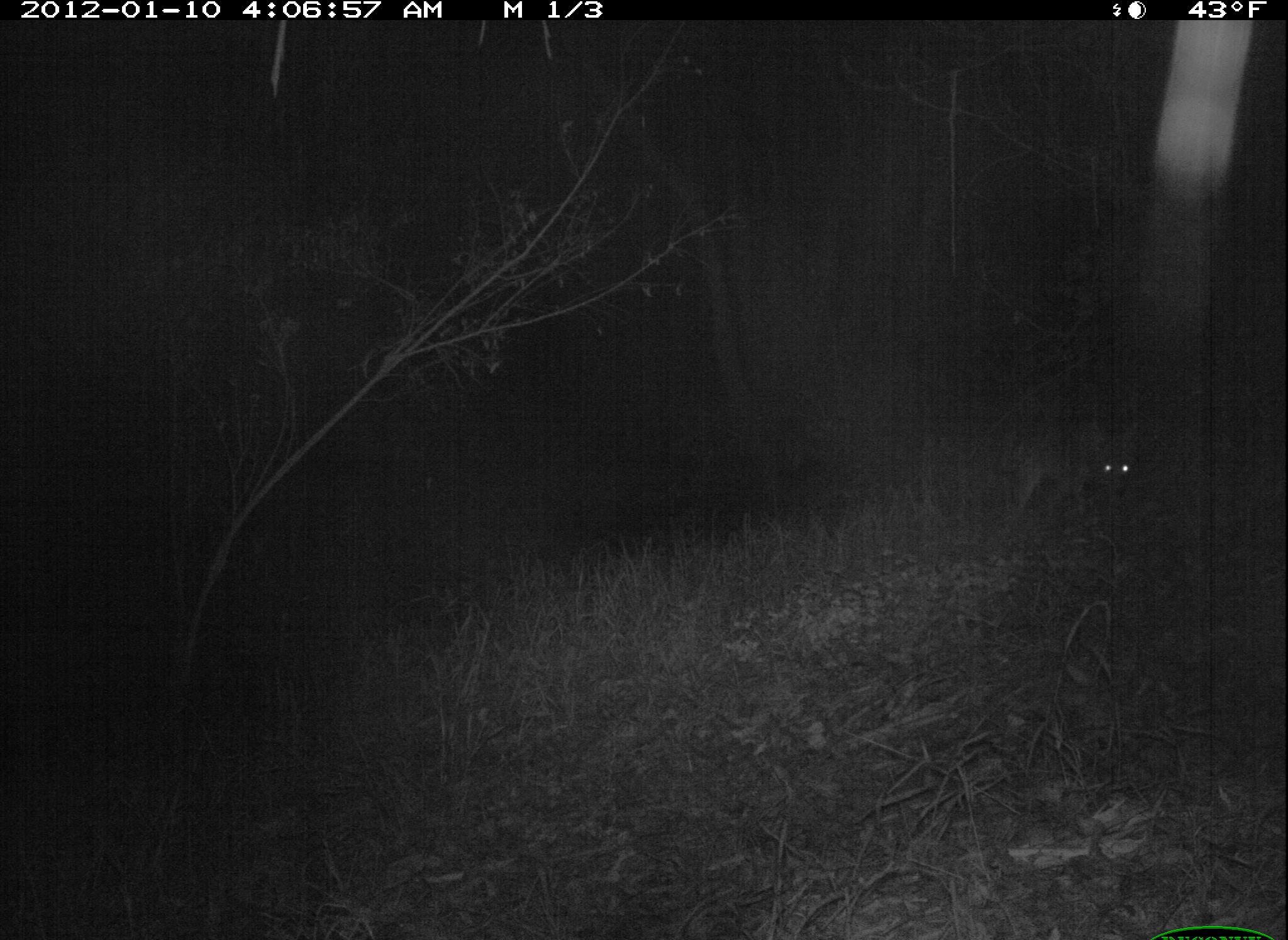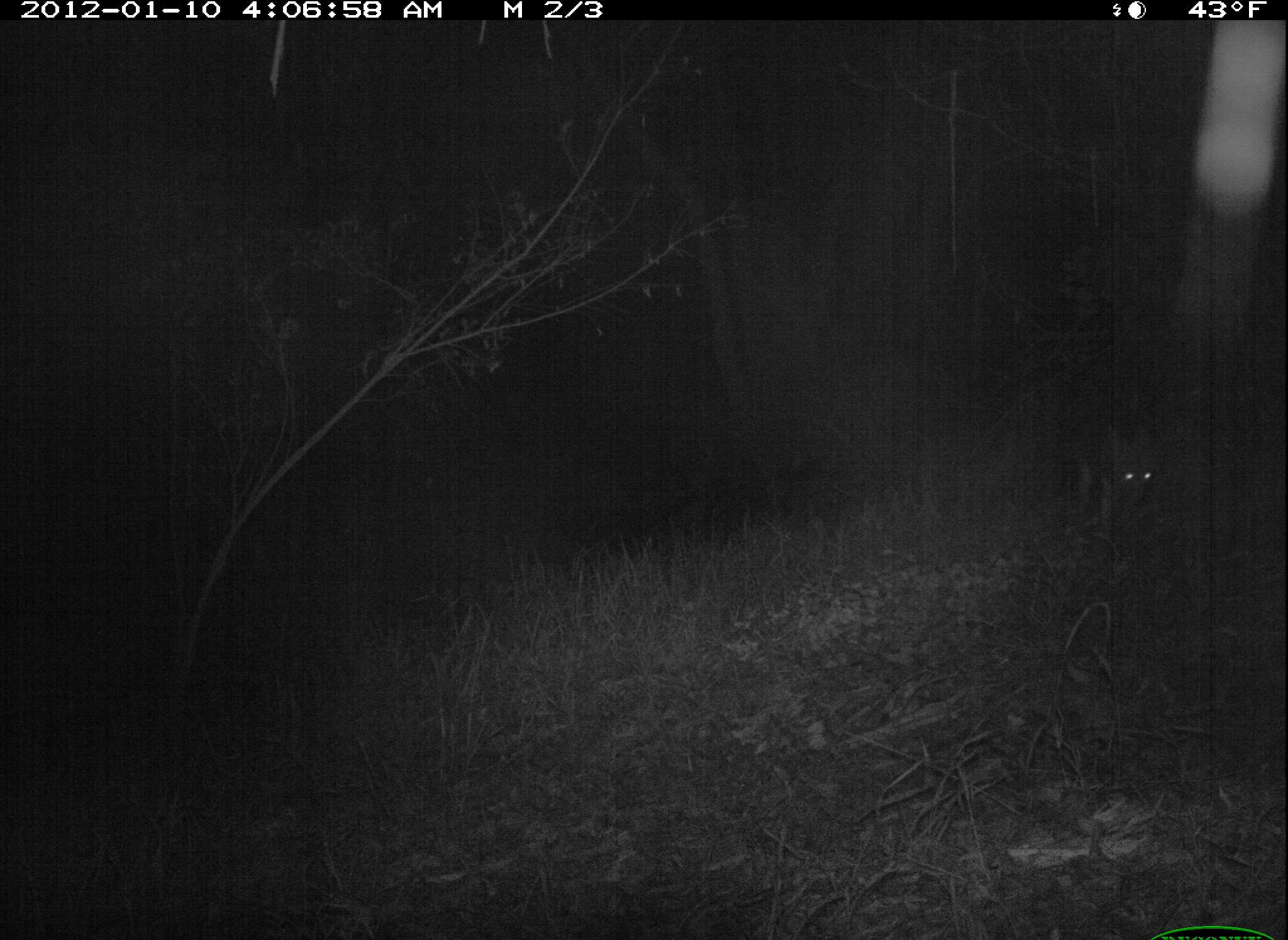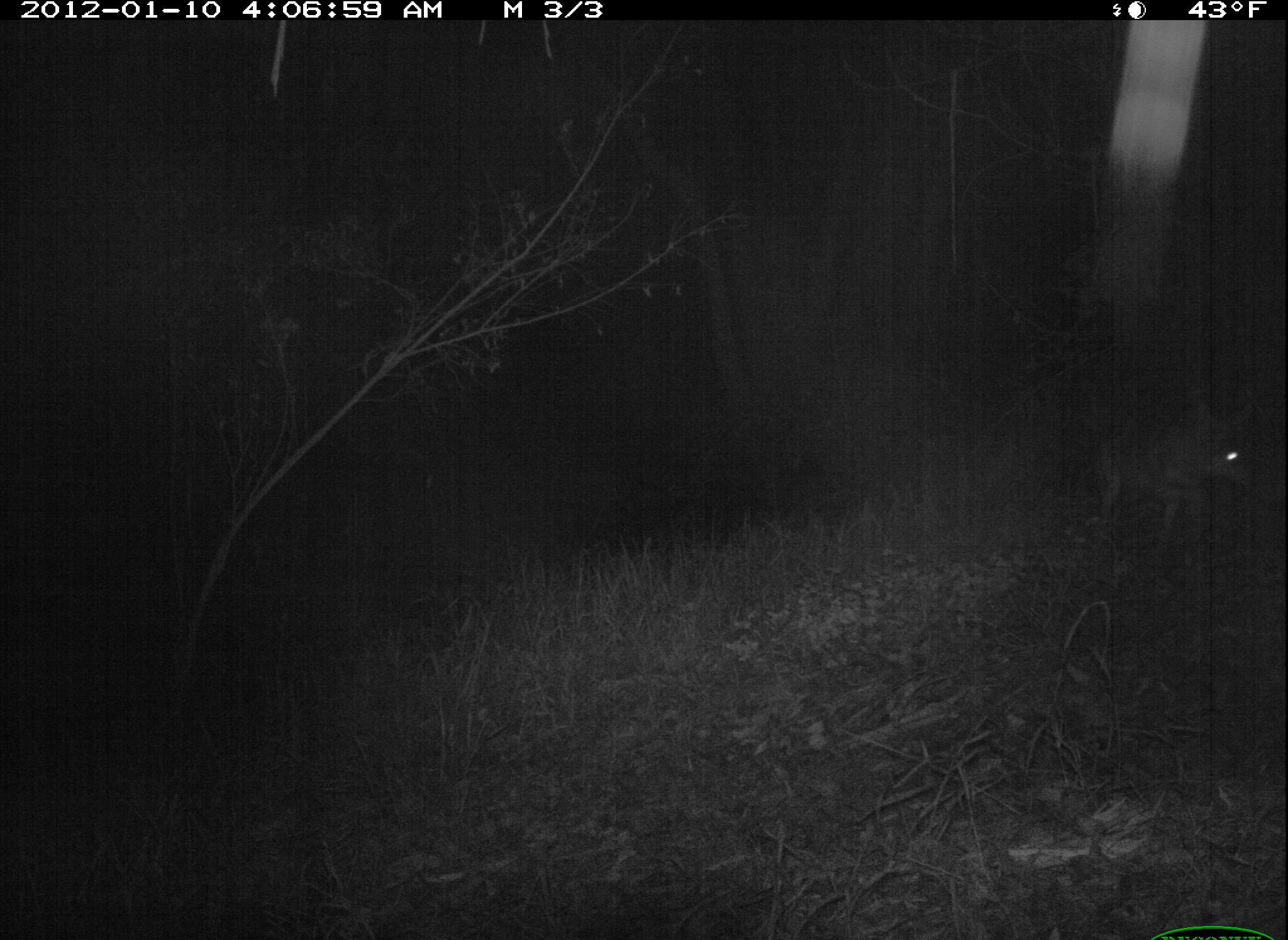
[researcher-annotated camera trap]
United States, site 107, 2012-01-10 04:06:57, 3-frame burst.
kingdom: Animalia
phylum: Chordata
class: Mammalia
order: Carnivora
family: Canidae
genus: Canis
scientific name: Canis latrans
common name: coyote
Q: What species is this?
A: Coyote (Canis latrans).